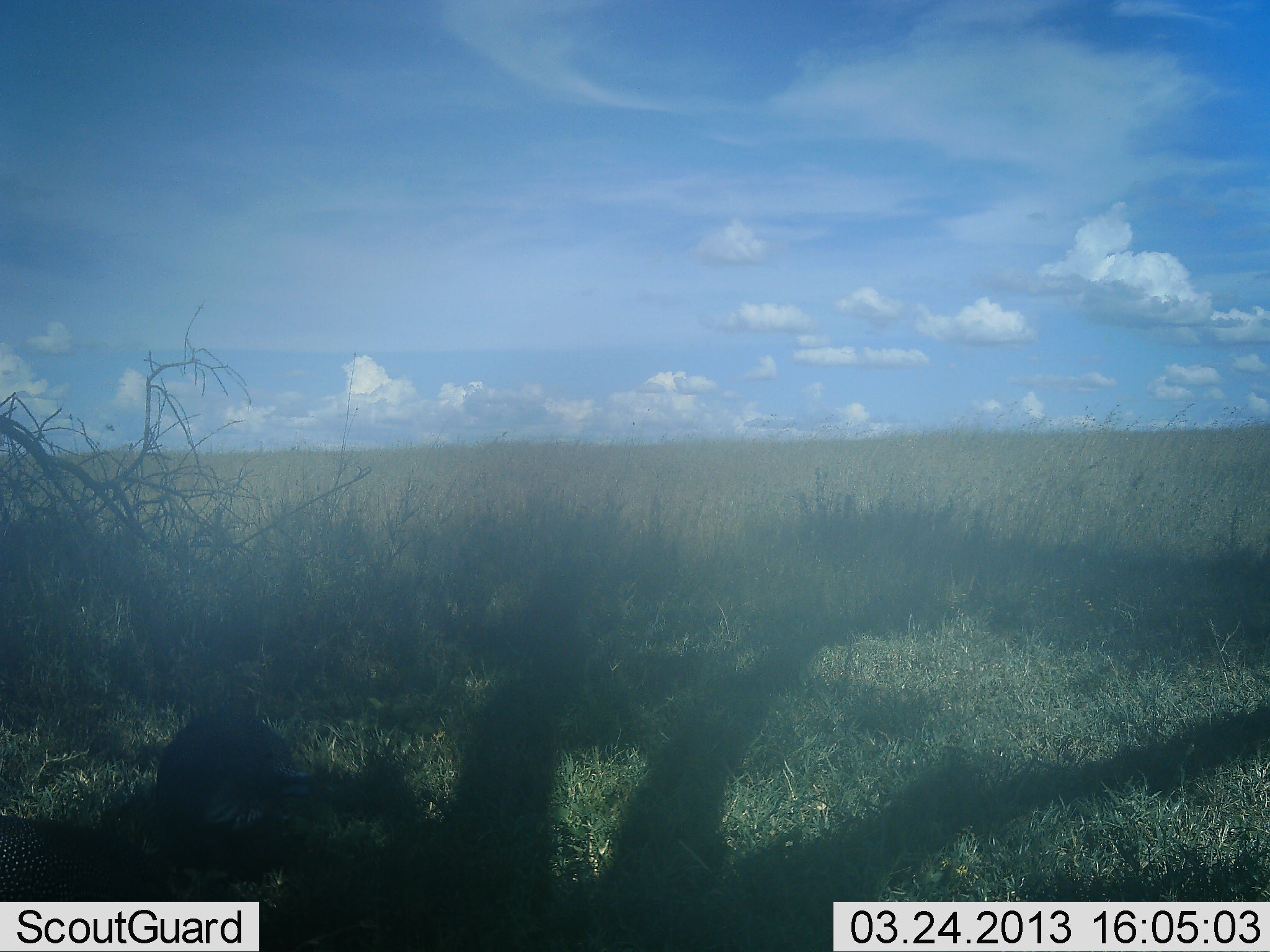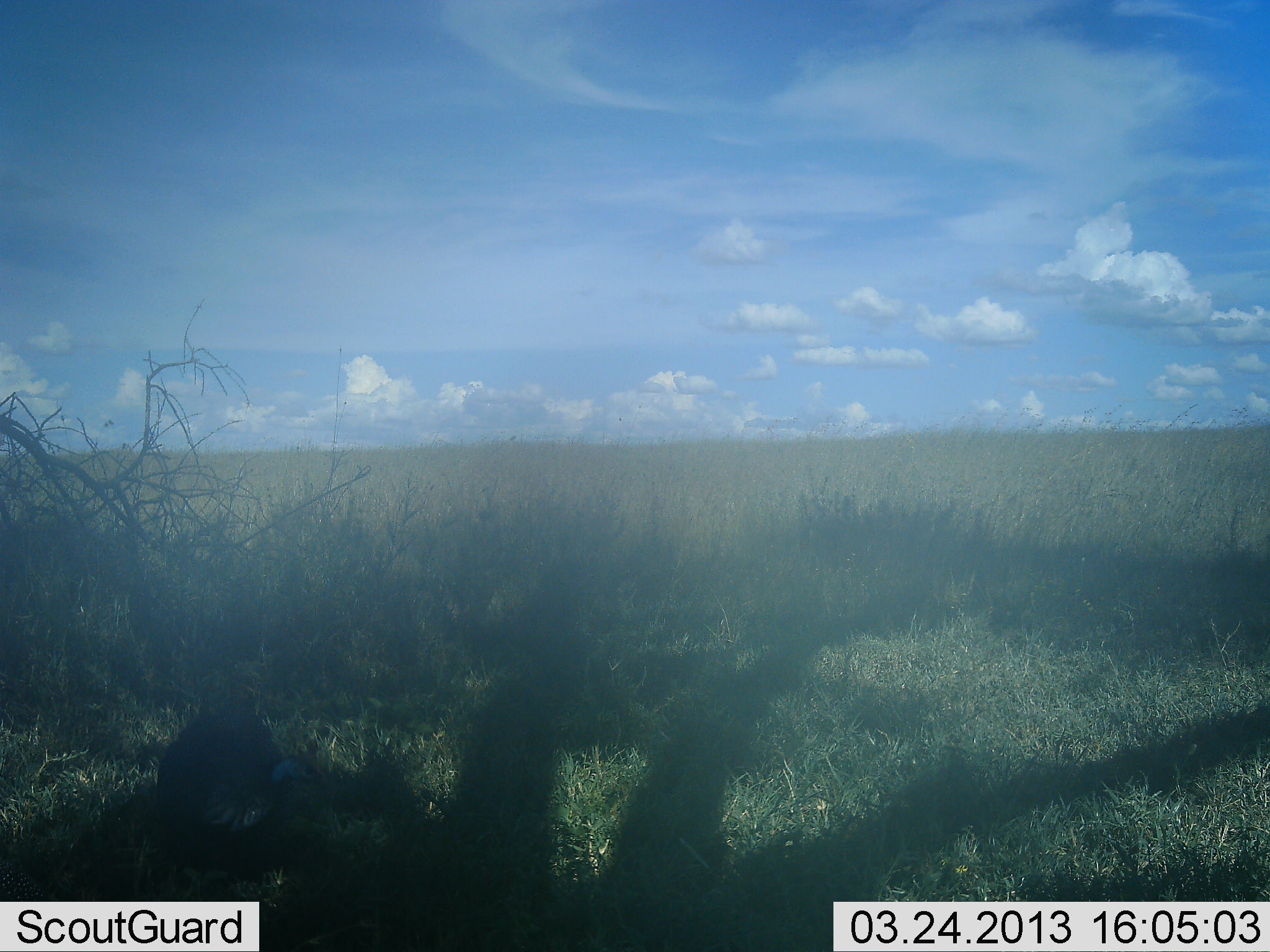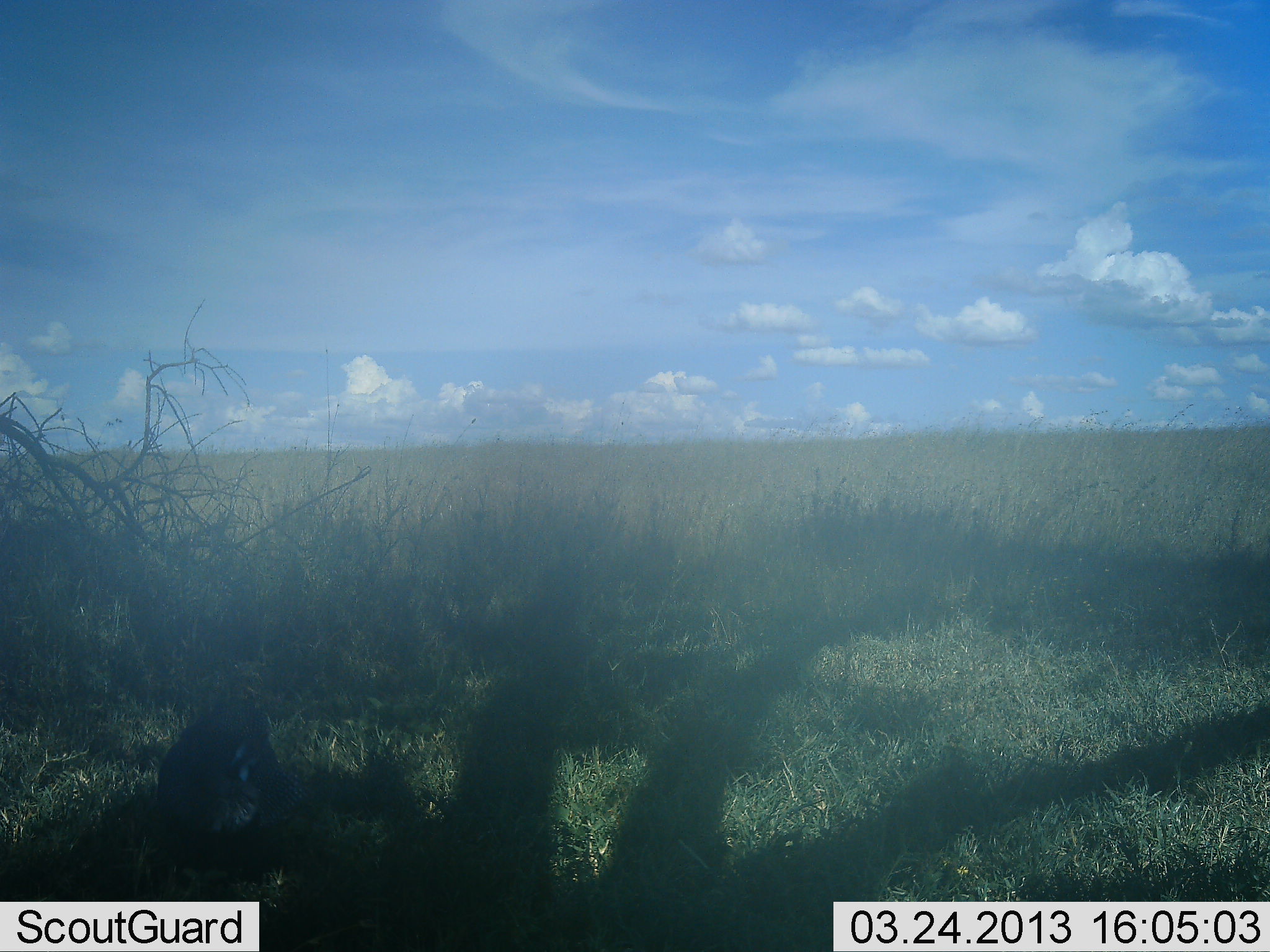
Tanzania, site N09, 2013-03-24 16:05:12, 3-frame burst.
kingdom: Animalia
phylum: Chordata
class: Aves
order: Galliformes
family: Numididae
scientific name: Numididae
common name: guinea fowl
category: guineafowl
Guineafowl (guinea fowl) (Numididae), count 2. Behavior (volunteer vote fractions): standing 46%, resting 0%, moving 46%, interacting 0%. Young present (vote fraction): 0%. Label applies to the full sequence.